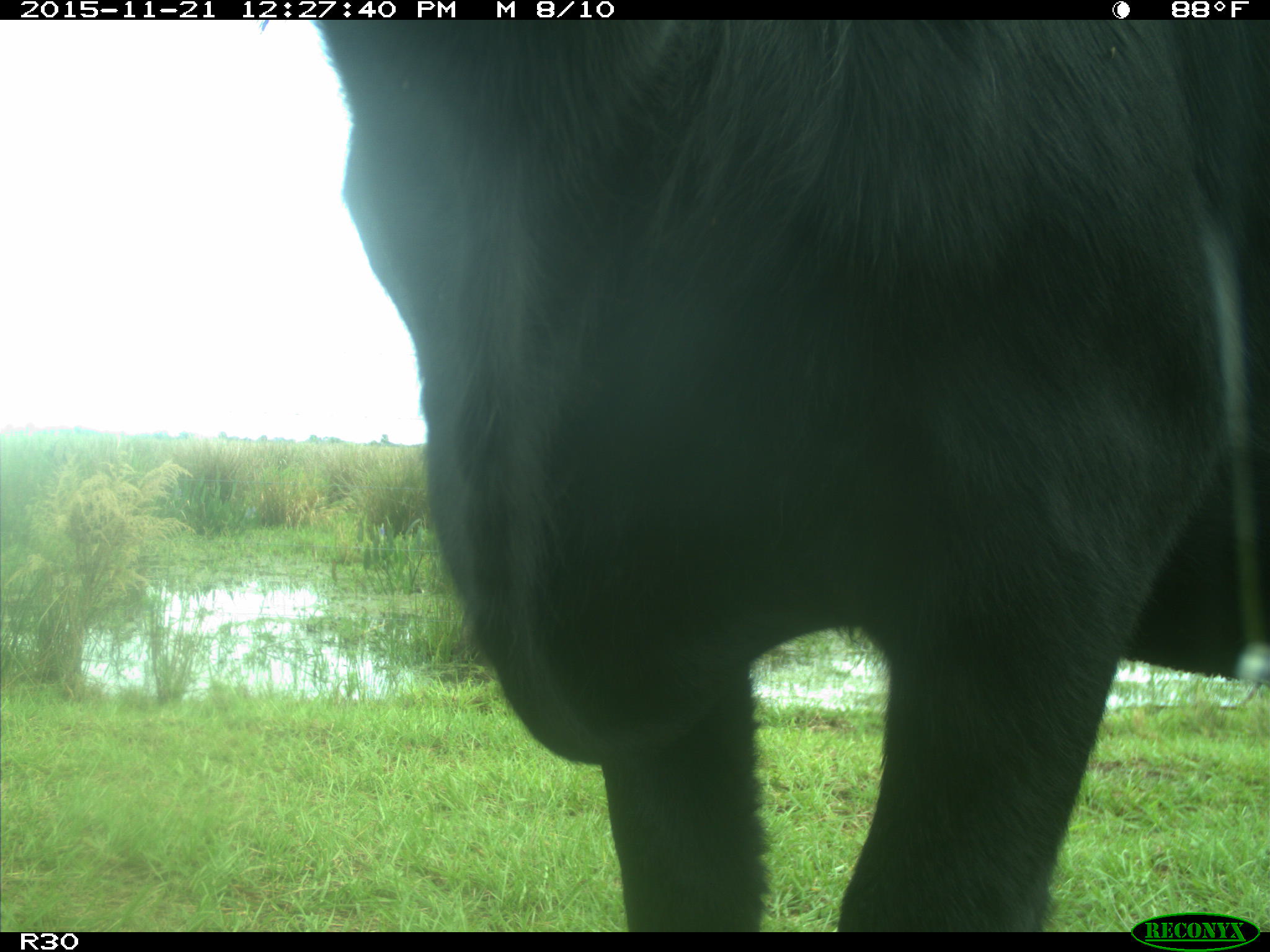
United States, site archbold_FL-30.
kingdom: Animalia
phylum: Chordata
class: Mammalia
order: Artiodactyla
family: Bovidae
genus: Bos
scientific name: Bos taurus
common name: domestic cow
Bos taurus (domestic cow).